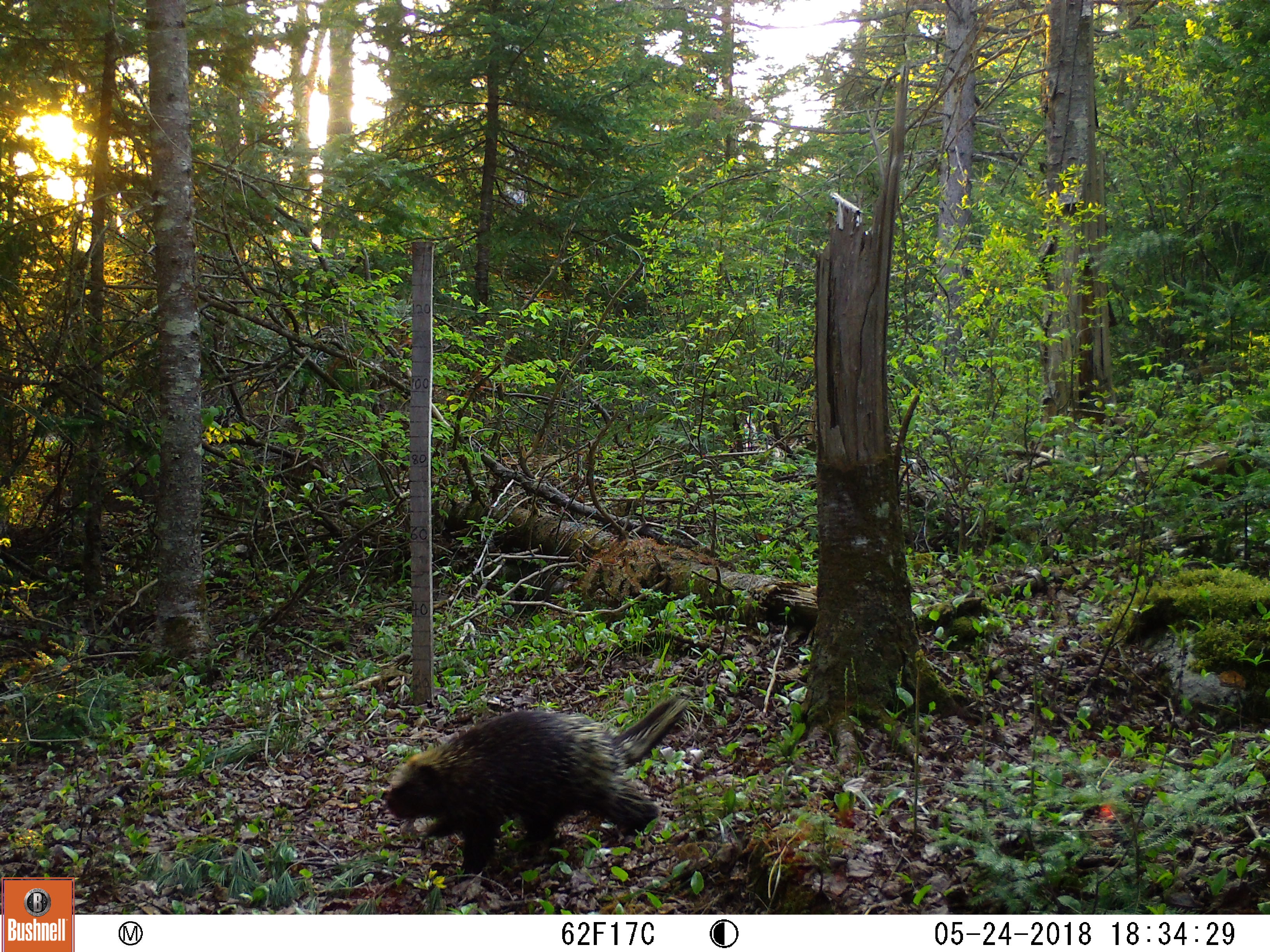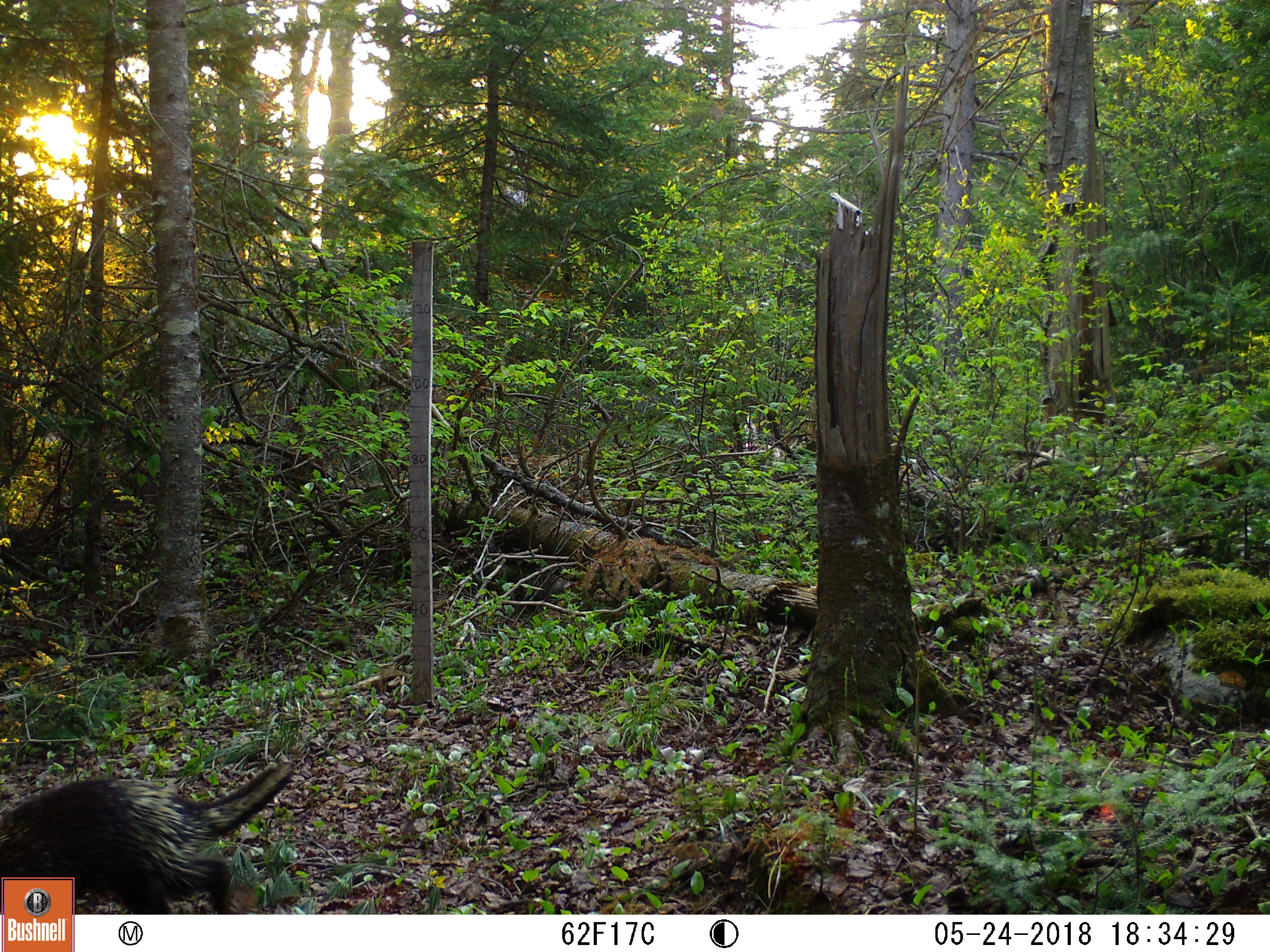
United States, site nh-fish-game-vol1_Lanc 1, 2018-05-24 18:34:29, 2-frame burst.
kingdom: Animalia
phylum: Chordata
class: Mammalia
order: Rodentia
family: Erethizontidae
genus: Erethizon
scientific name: Erethizon dorsatum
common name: porcupine